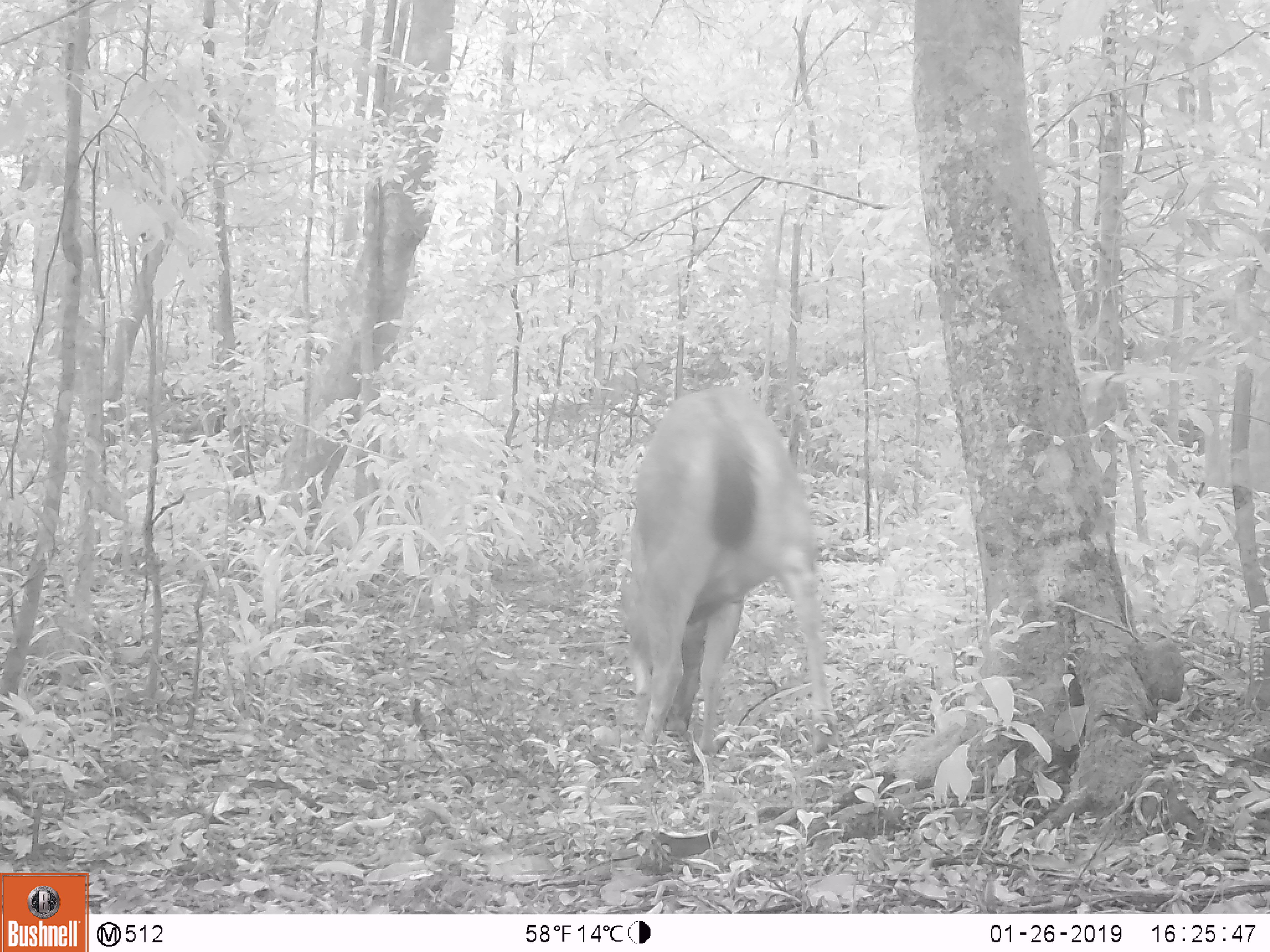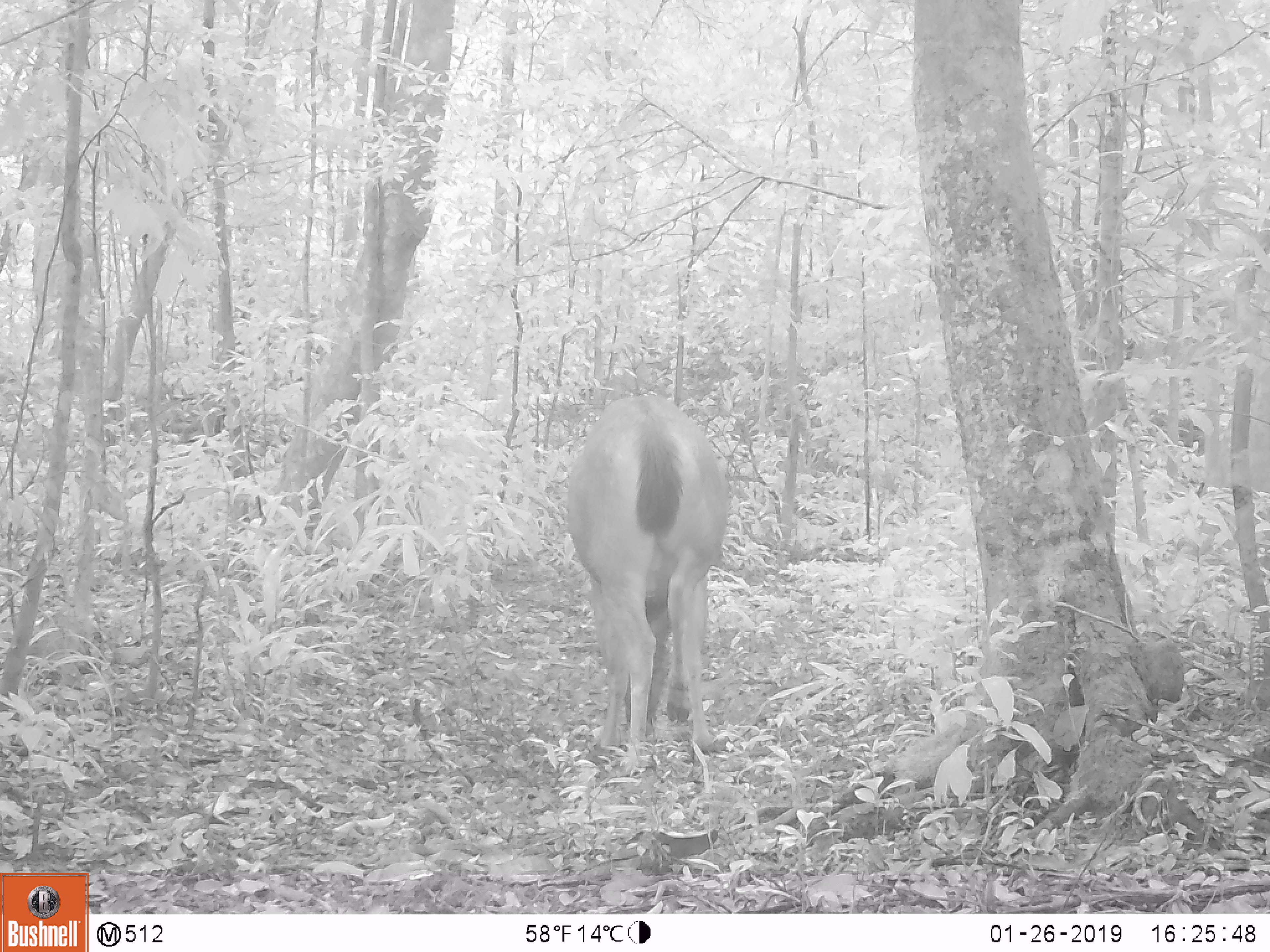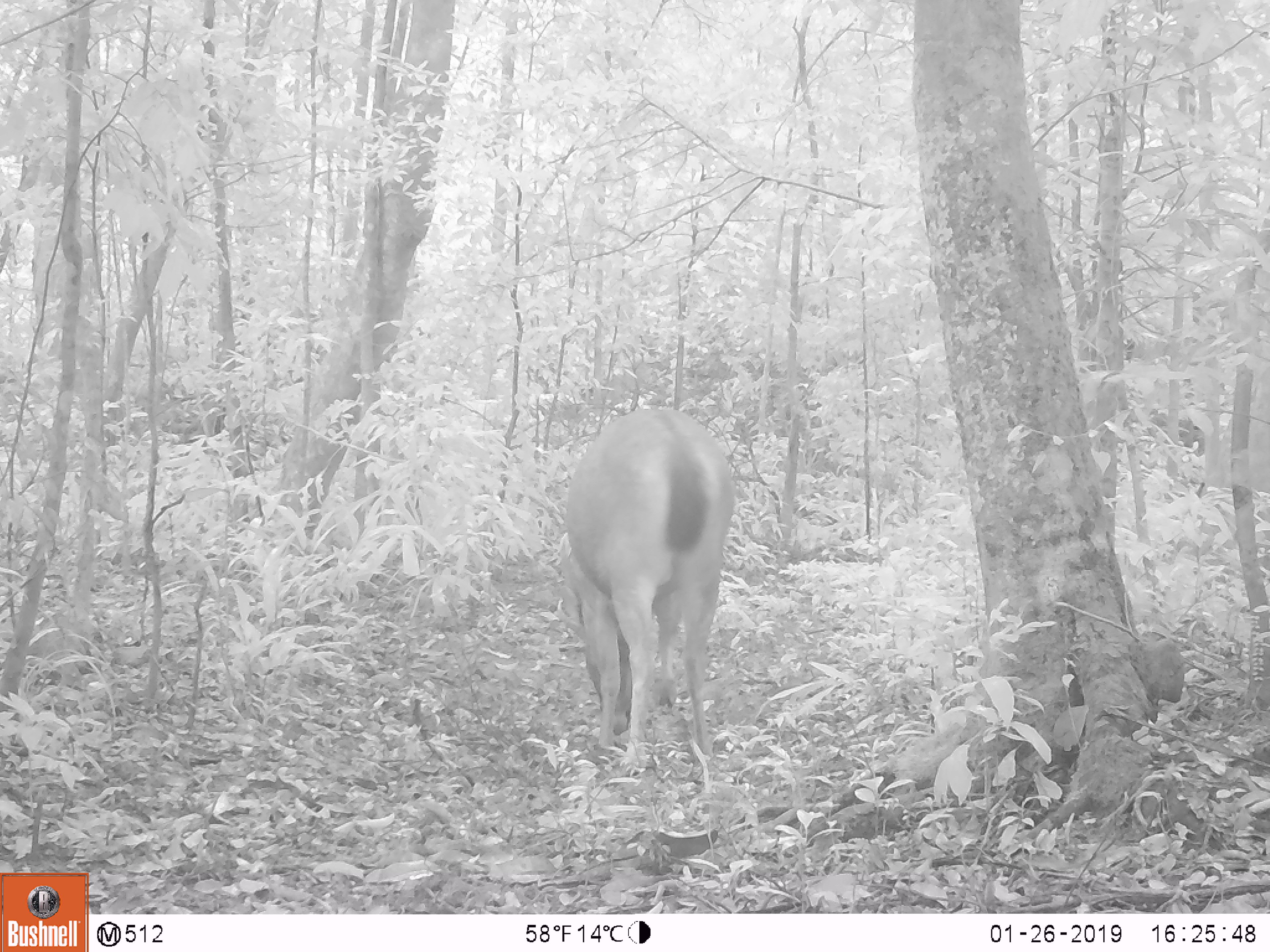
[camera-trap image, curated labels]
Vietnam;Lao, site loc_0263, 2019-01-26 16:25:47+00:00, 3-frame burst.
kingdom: Animalia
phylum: Chordata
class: Mammalia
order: Artiodactyla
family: Cervidae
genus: Rusa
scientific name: Rusa unicolor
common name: sambar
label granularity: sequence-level